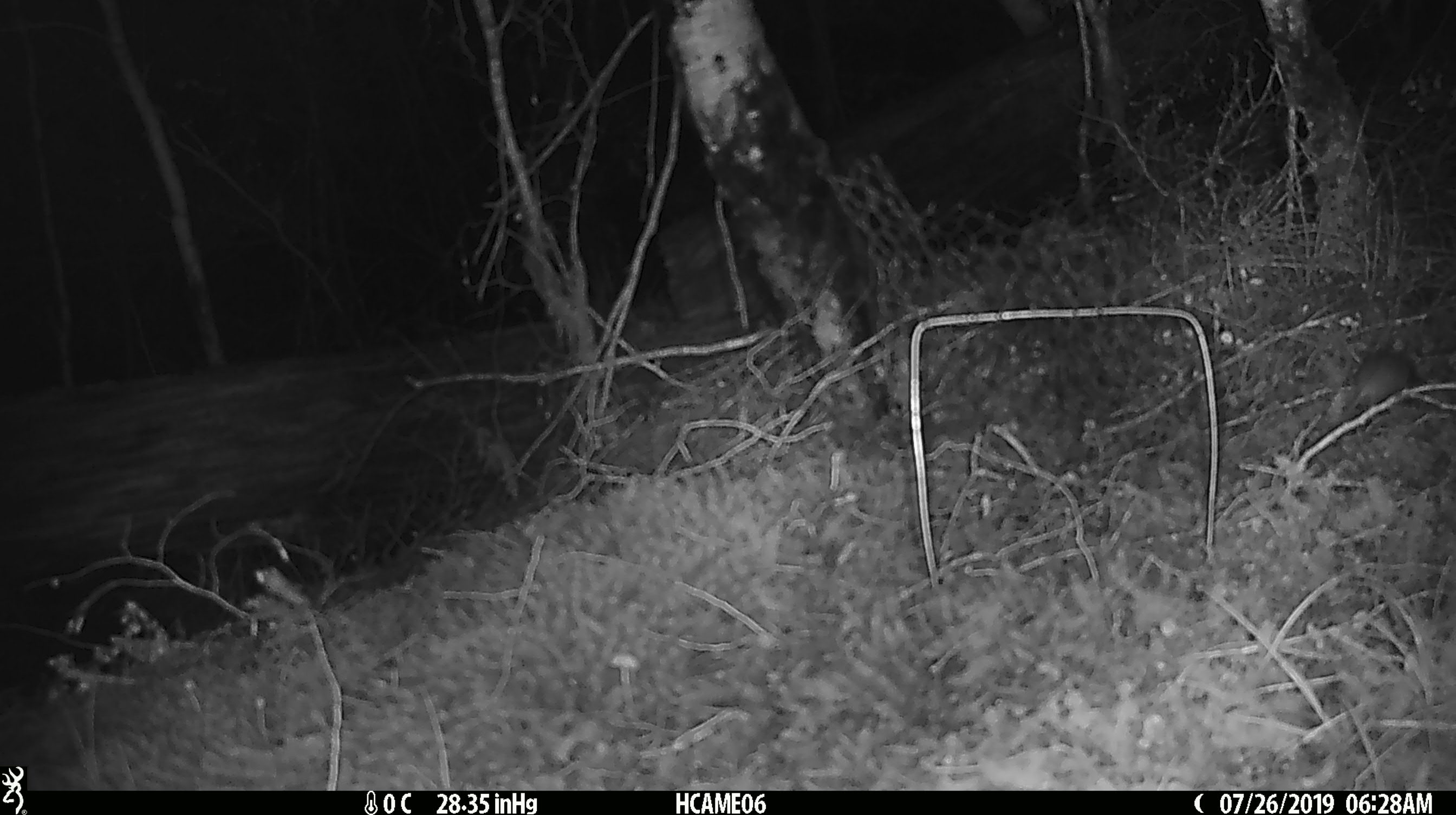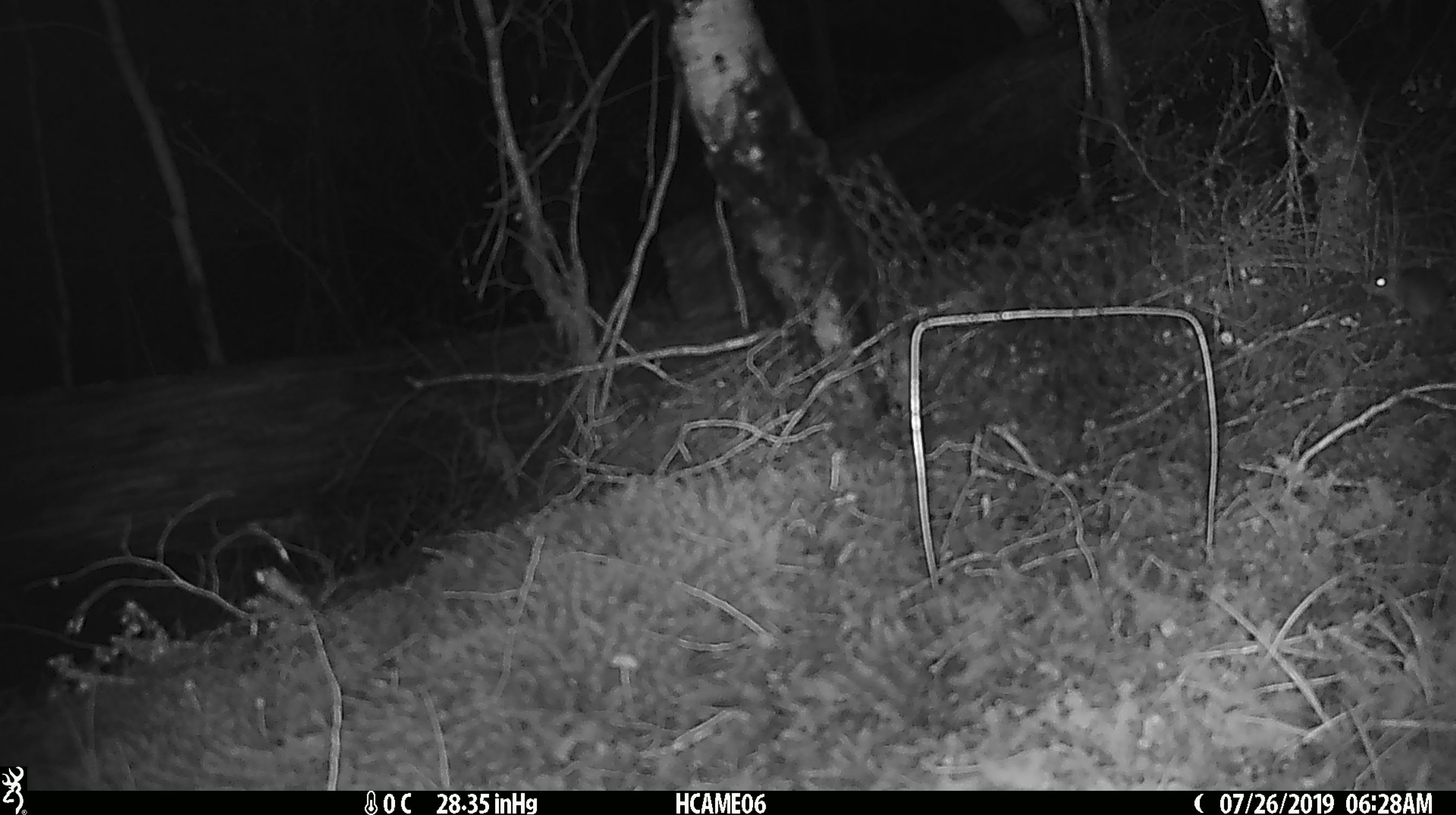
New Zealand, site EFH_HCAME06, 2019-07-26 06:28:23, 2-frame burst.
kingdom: Animalia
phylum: Chordata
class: Mammalia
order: Rodentia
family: Muridae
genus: Mus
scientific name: Mus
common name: mouse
Mouse (Mus).